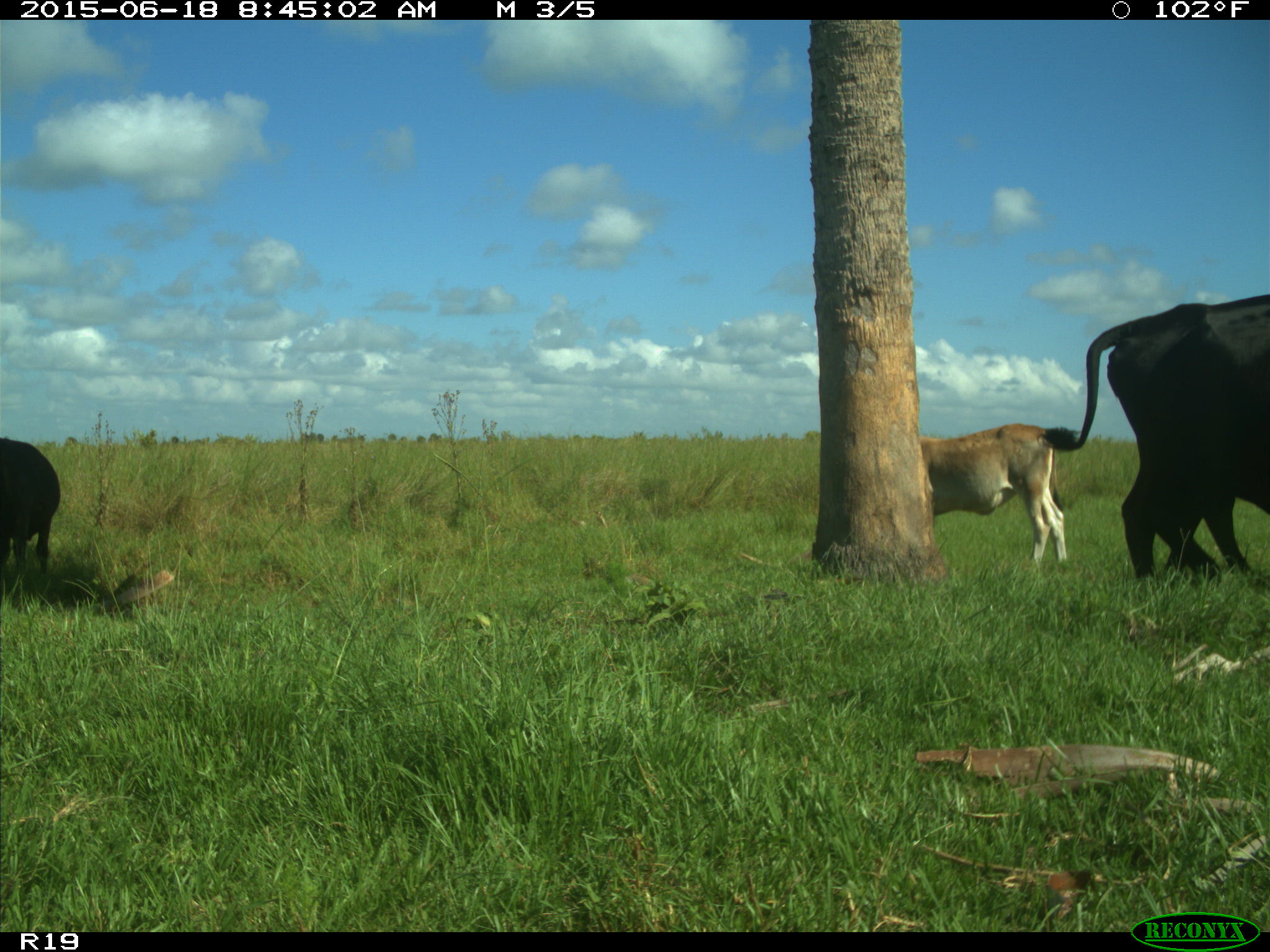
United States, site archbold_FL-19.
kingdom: Animalia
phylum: Chordata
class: Mammalia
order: Artiodactyla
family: Bovidae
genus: Bos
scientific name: Bos taurus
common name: domestic cow